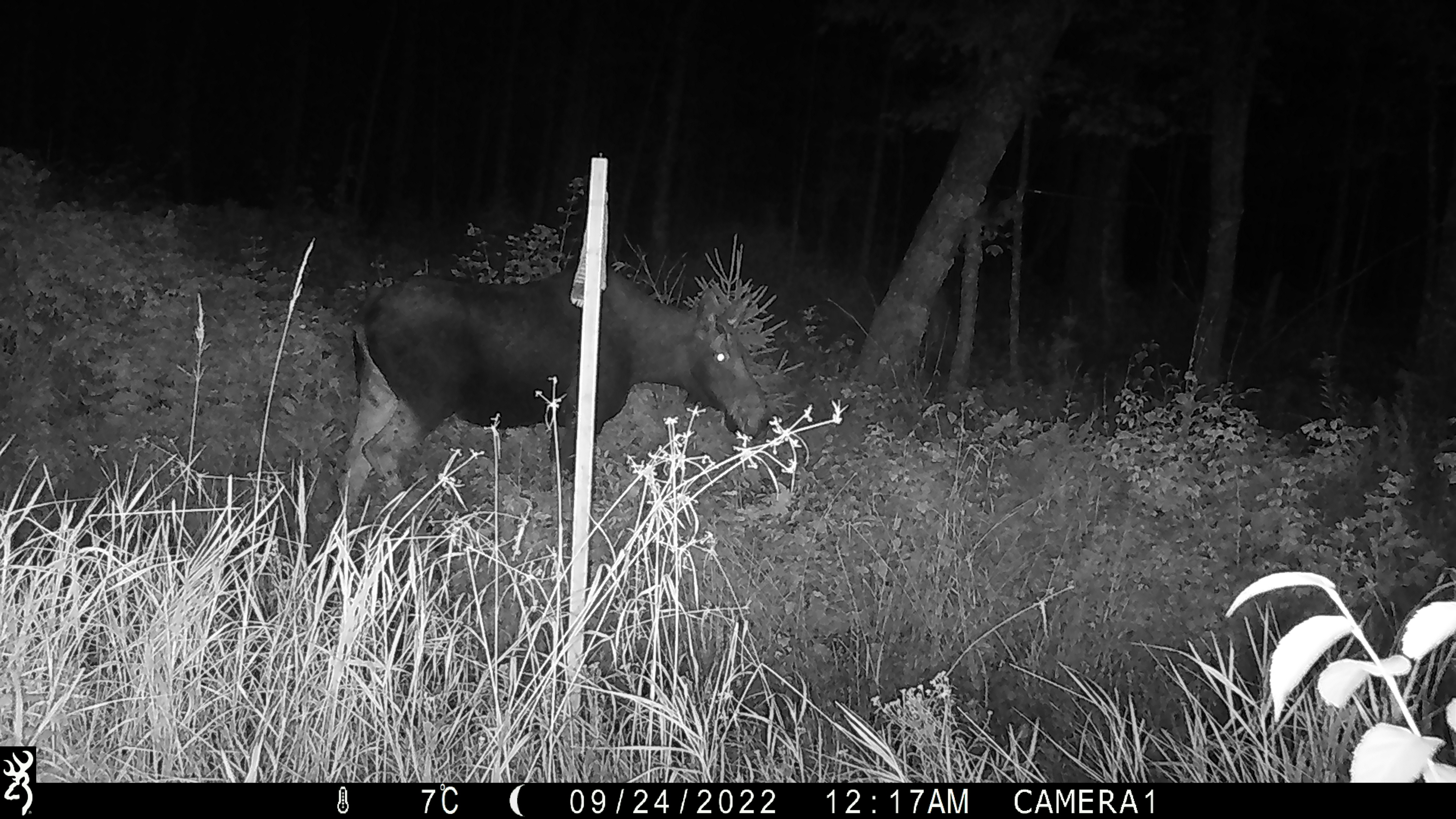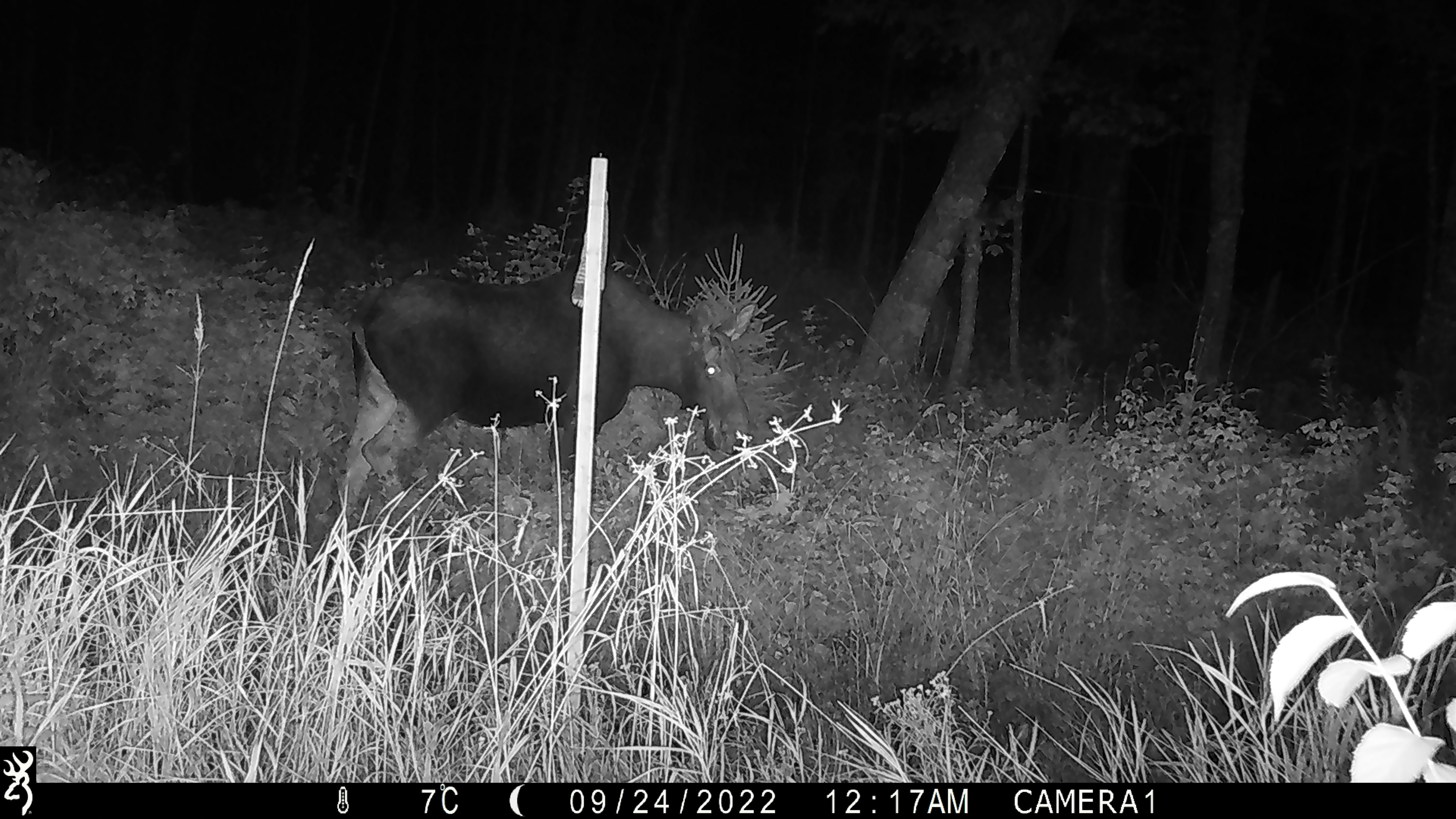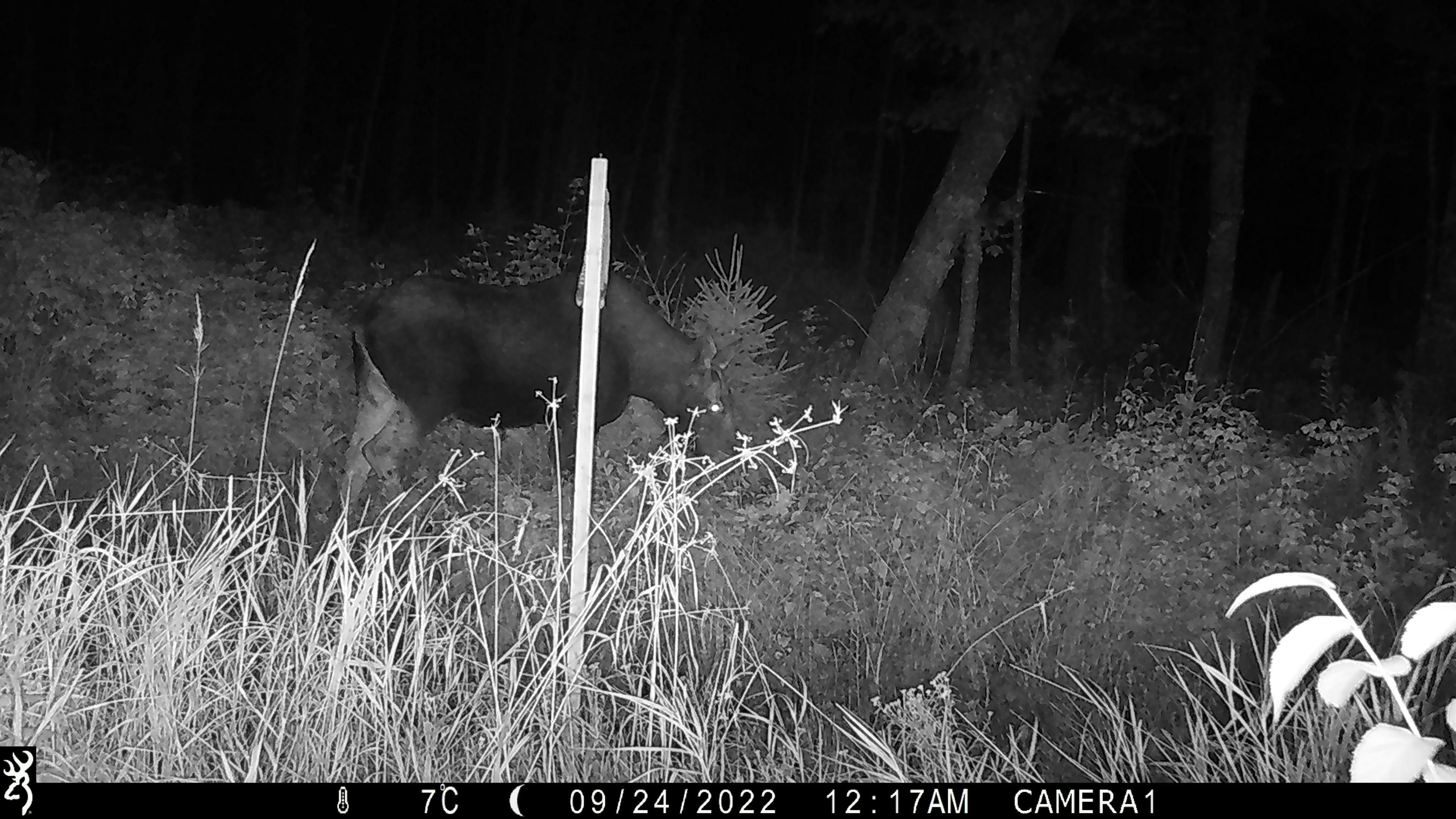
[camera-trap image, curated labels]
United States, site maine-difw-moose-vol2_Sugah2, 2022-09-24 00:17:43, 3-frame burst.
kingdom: Animalia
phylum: Chordata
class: Mammalia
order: Artiodactyla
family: Cervidae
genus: Alces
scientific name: Alces alces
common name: moose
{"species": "moose (Alces alces)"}